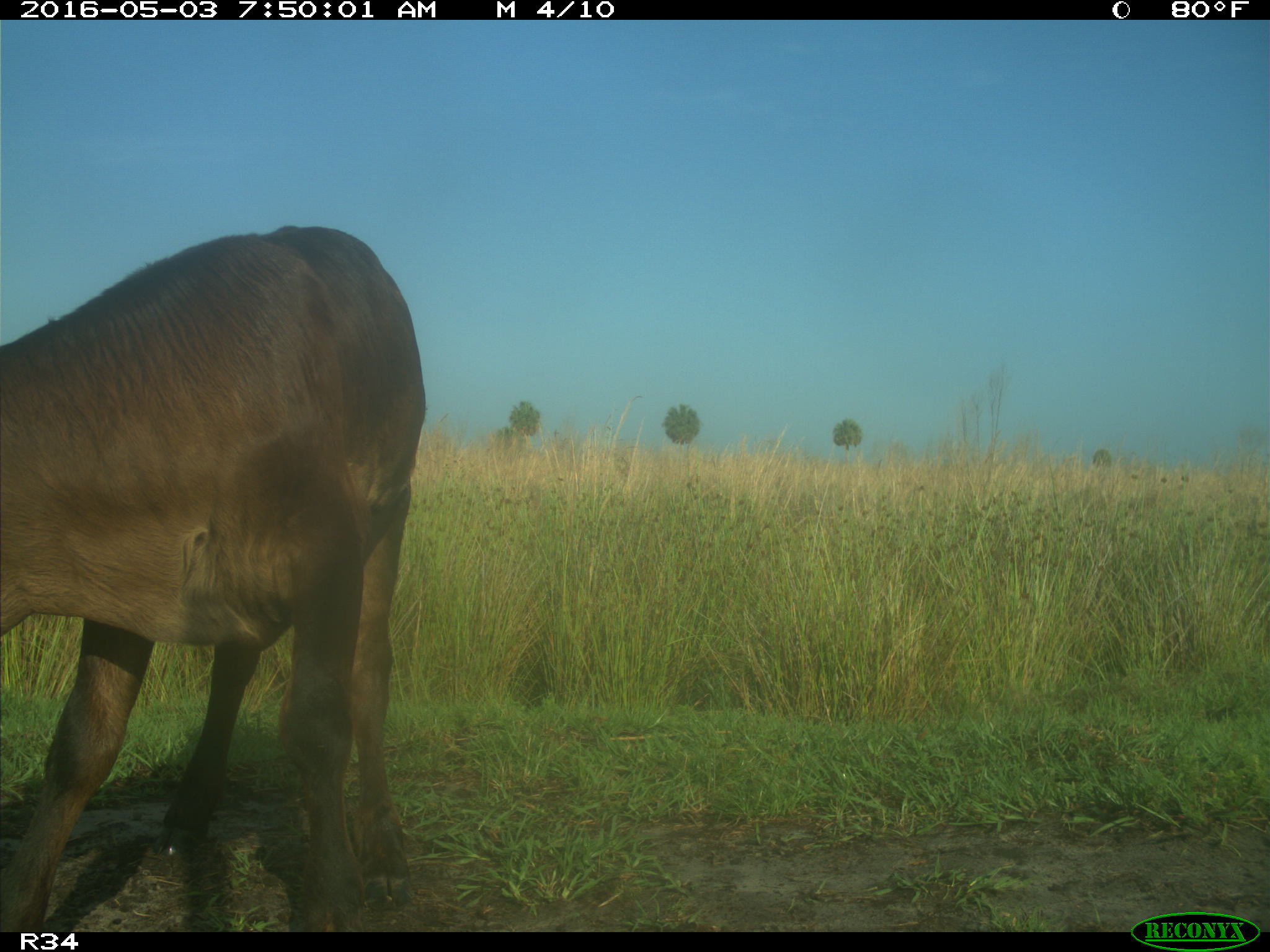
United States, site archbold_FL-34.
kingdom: Animalia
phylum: Chordata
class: Mammalia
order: Artiodactyla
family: Bovidae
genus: Bos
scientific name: Bos taurus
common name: domestic cow